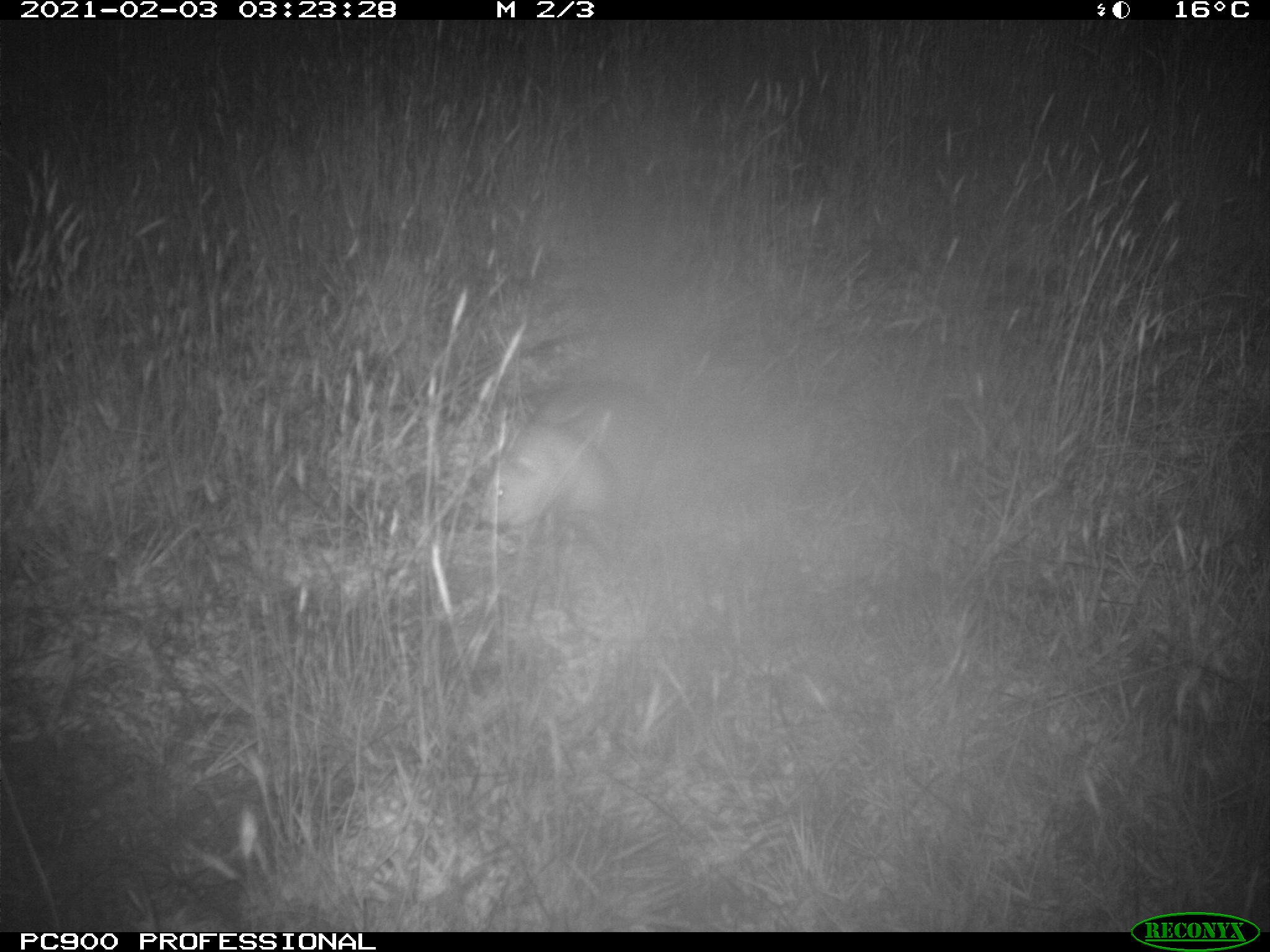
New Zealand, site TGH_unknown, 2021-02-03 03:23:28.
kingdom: Animalia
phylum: Chordata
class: Mammalia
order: Carnivora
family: Mustelidae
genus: Mustela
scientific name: Mustela furo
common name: ferret